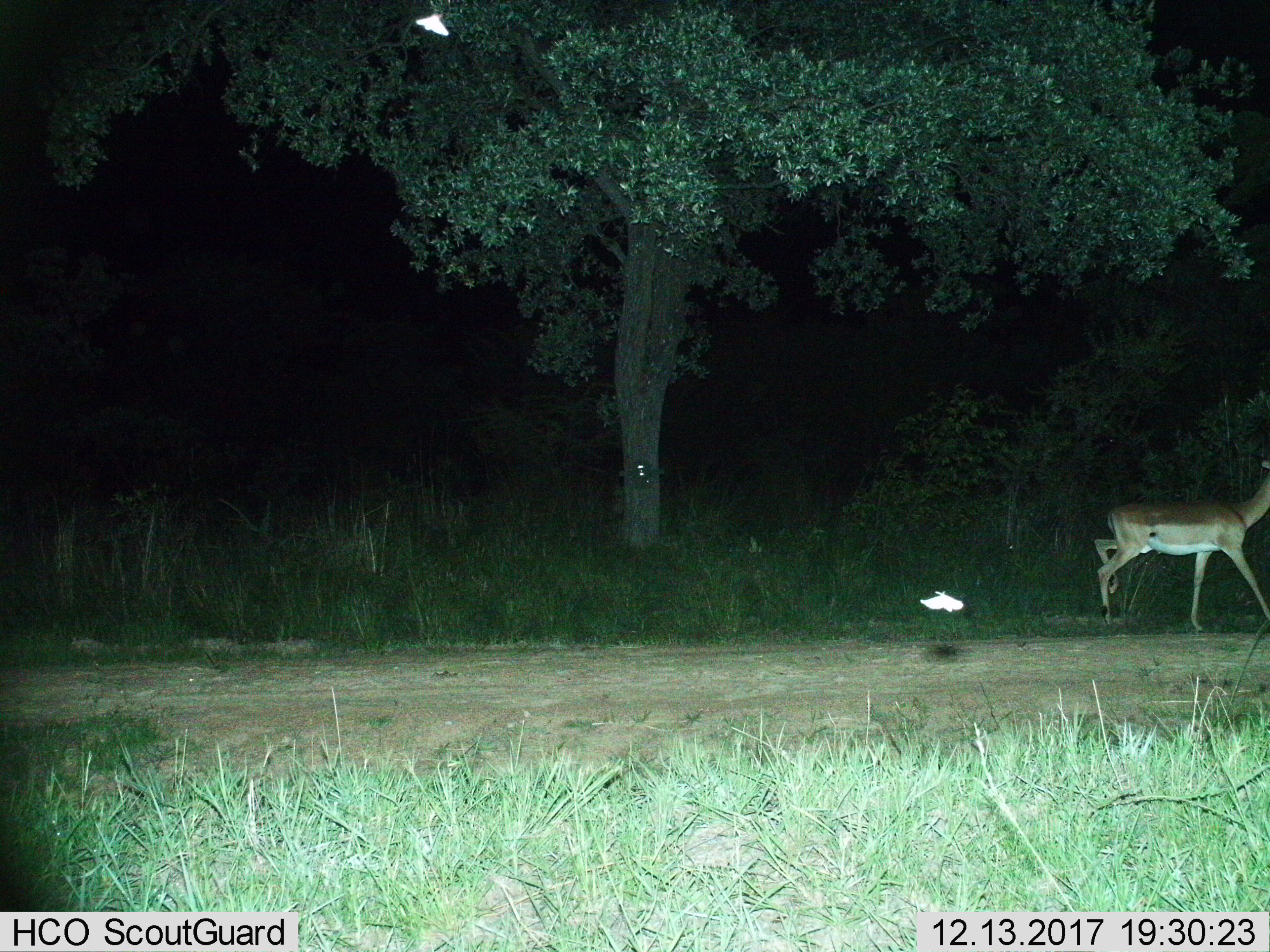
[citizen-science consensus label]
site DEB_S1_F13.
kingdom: Animalia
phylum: Chordata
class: Mammalia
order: Artiodactyla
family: Bovidae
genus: Aepyceros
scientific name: Aepyceros melampus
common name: impala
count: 1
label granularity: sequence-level